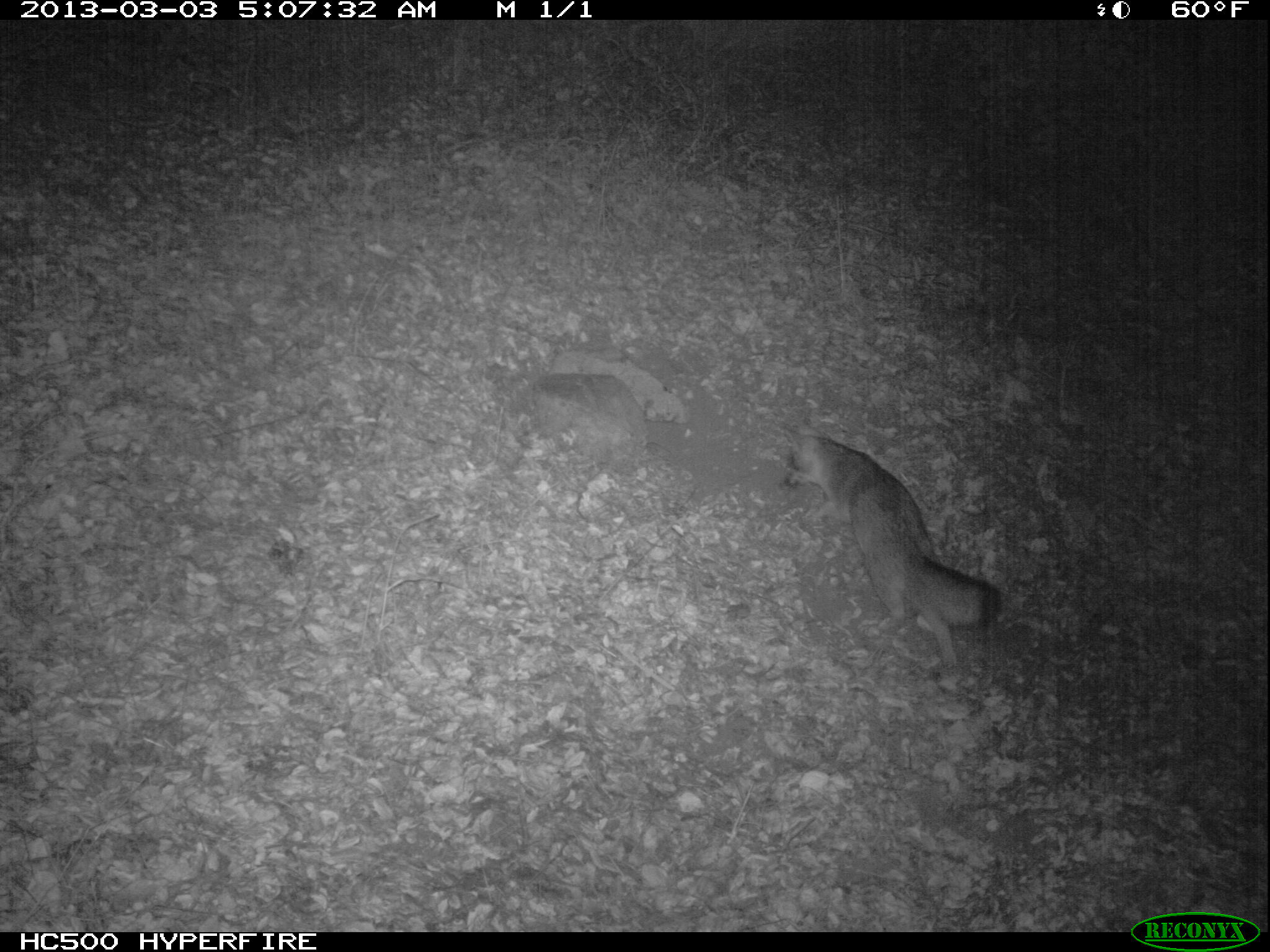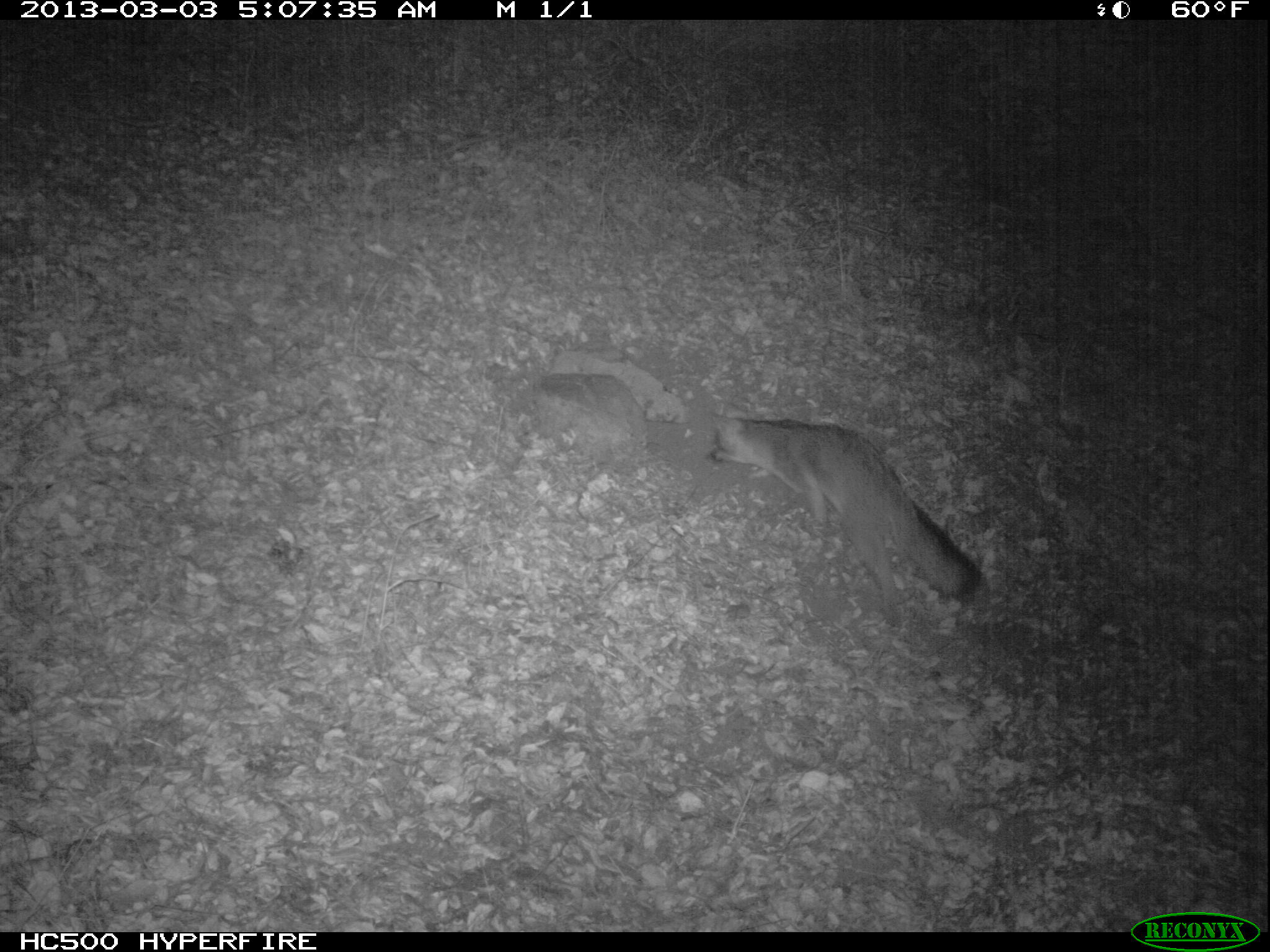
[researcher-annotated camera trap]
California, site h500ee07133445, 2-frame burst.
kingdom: Animalia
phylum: Chordata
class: Mammalia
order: Carnivora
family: Canidae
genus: Urocyon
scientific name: Urocyon littoralis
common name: island fox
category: fox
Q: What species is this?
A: Fox (island fox) (Urocyon littoralis).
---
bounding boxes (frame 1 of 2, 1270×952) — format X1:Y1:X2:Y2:
fox: 782:424:1001:669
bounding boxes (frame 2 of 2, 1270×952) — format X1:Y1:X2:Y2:
fox: 706:400:984:628